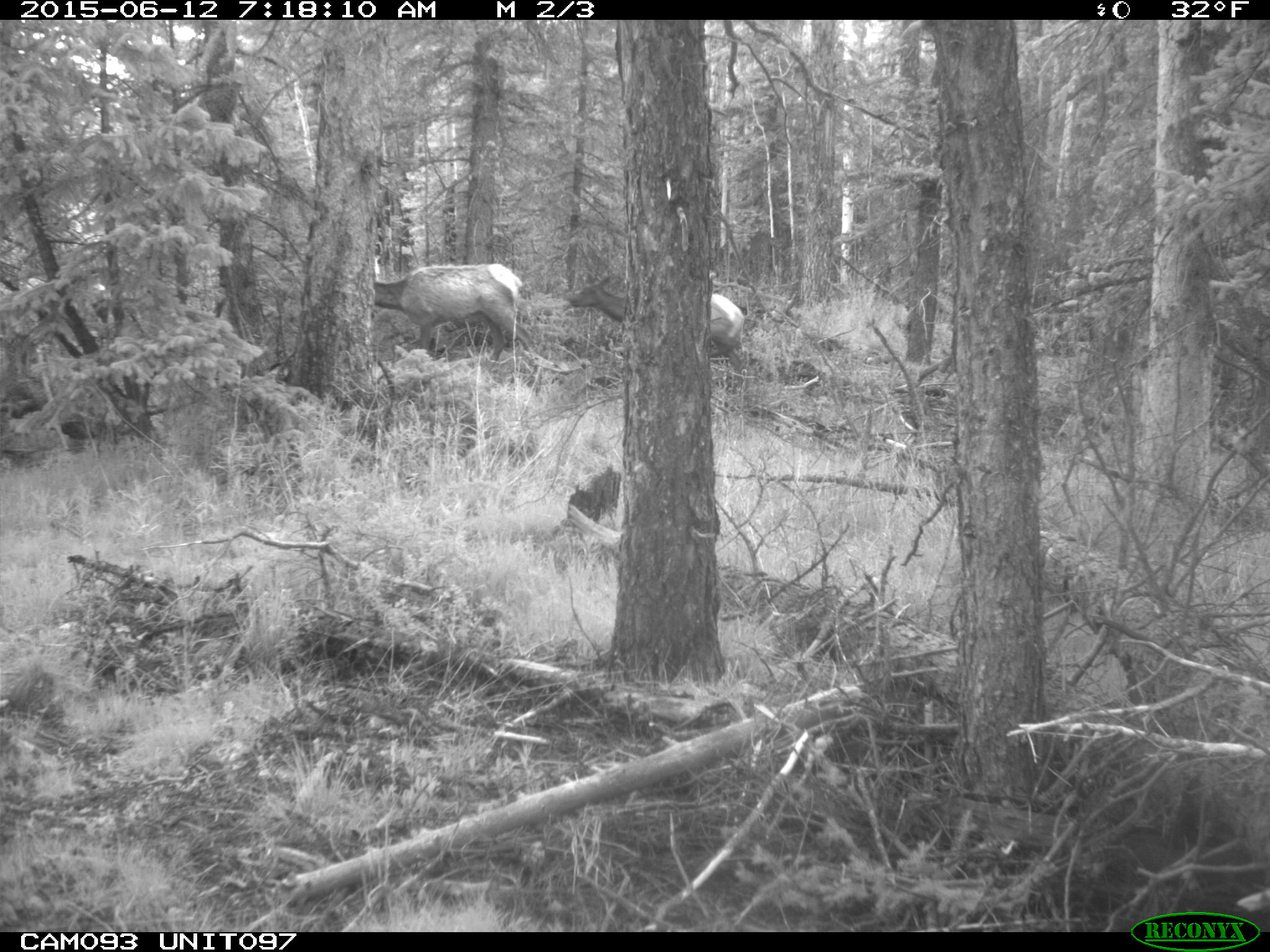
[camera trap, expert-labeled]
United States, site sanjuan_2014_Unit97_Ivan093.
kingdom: Animalia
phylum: Chordata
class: Mammalia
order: Artiodactyla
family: Cervidae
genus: Cervus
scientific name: Cervus elaphus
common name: red deer